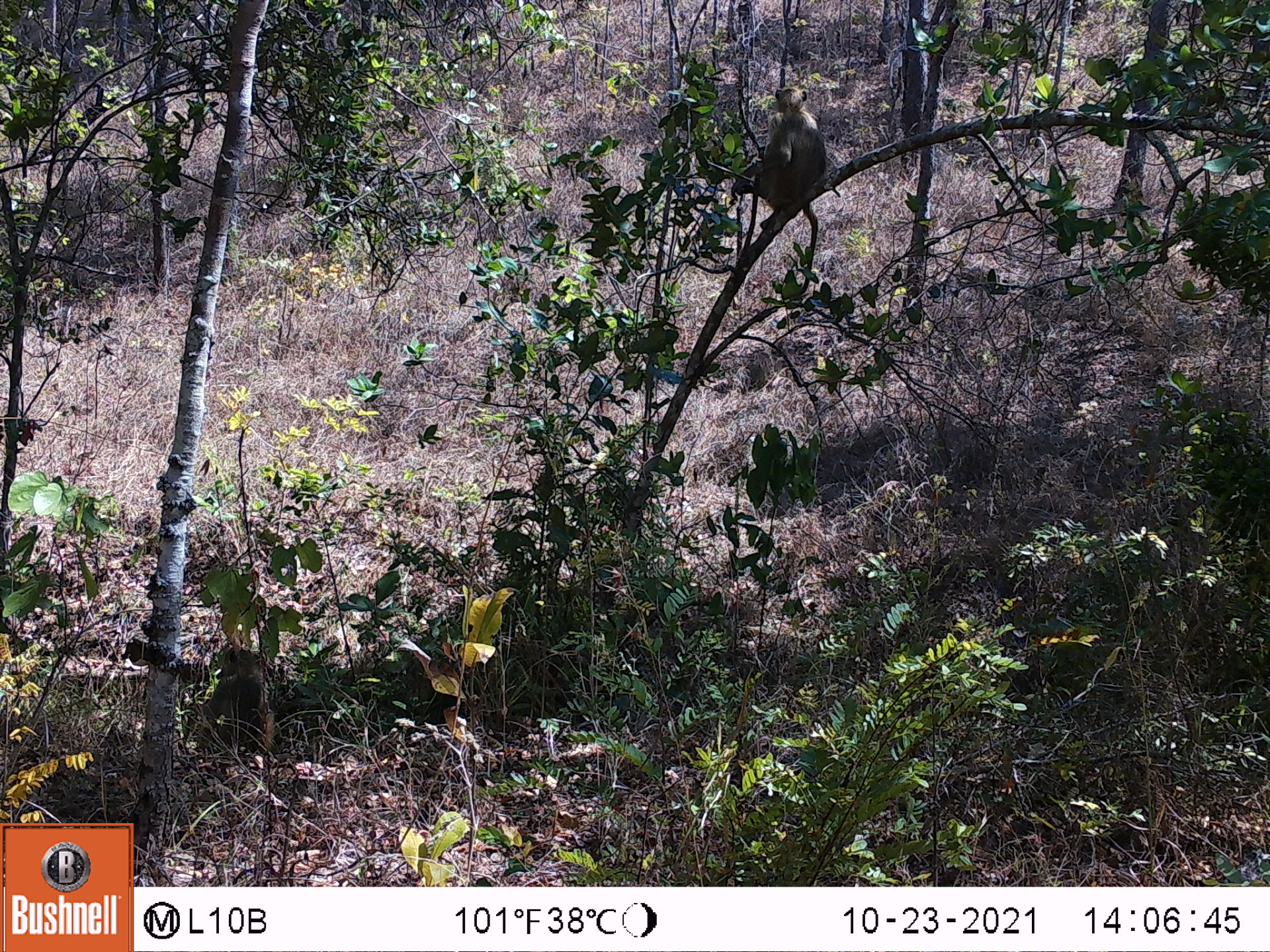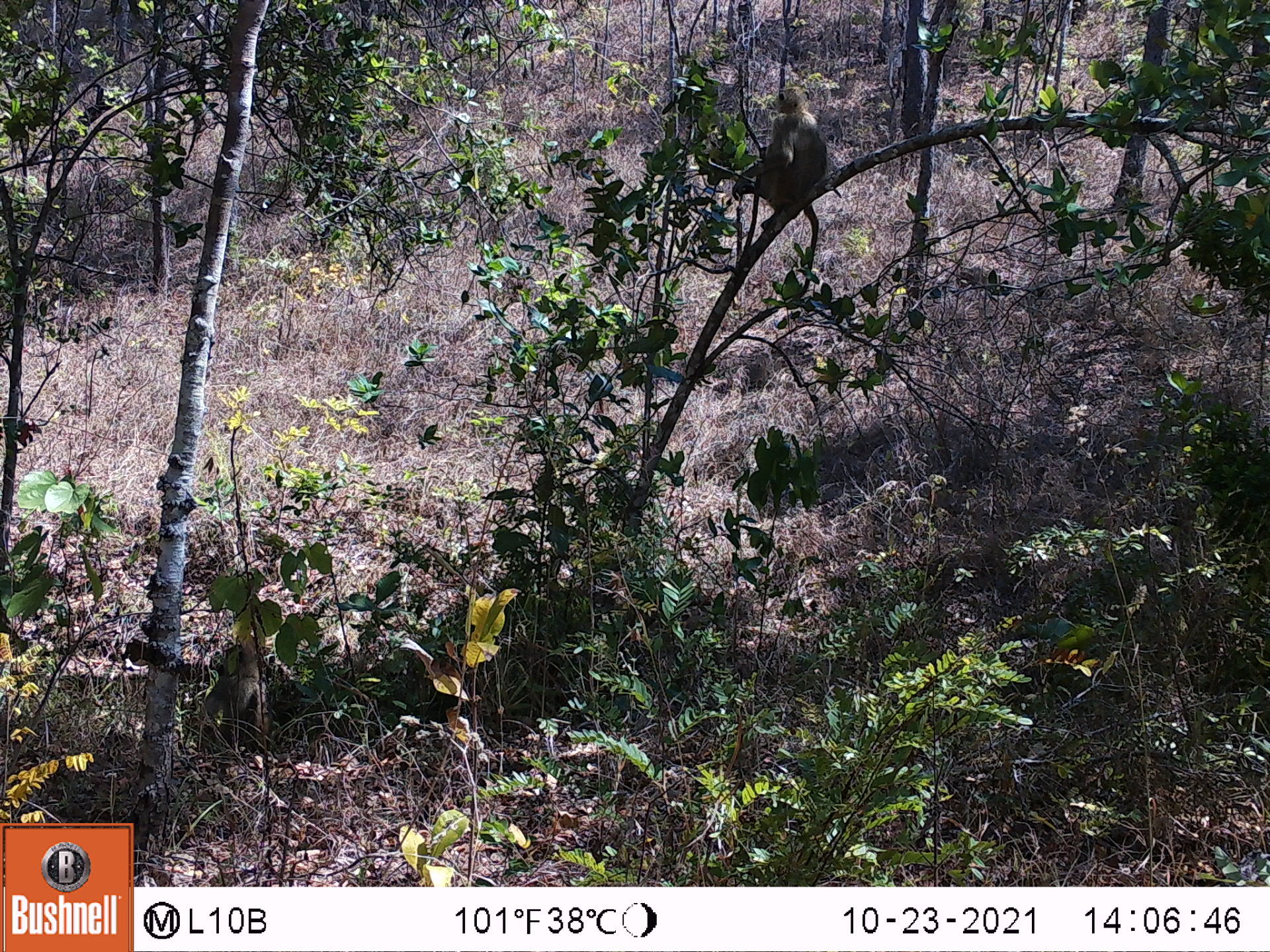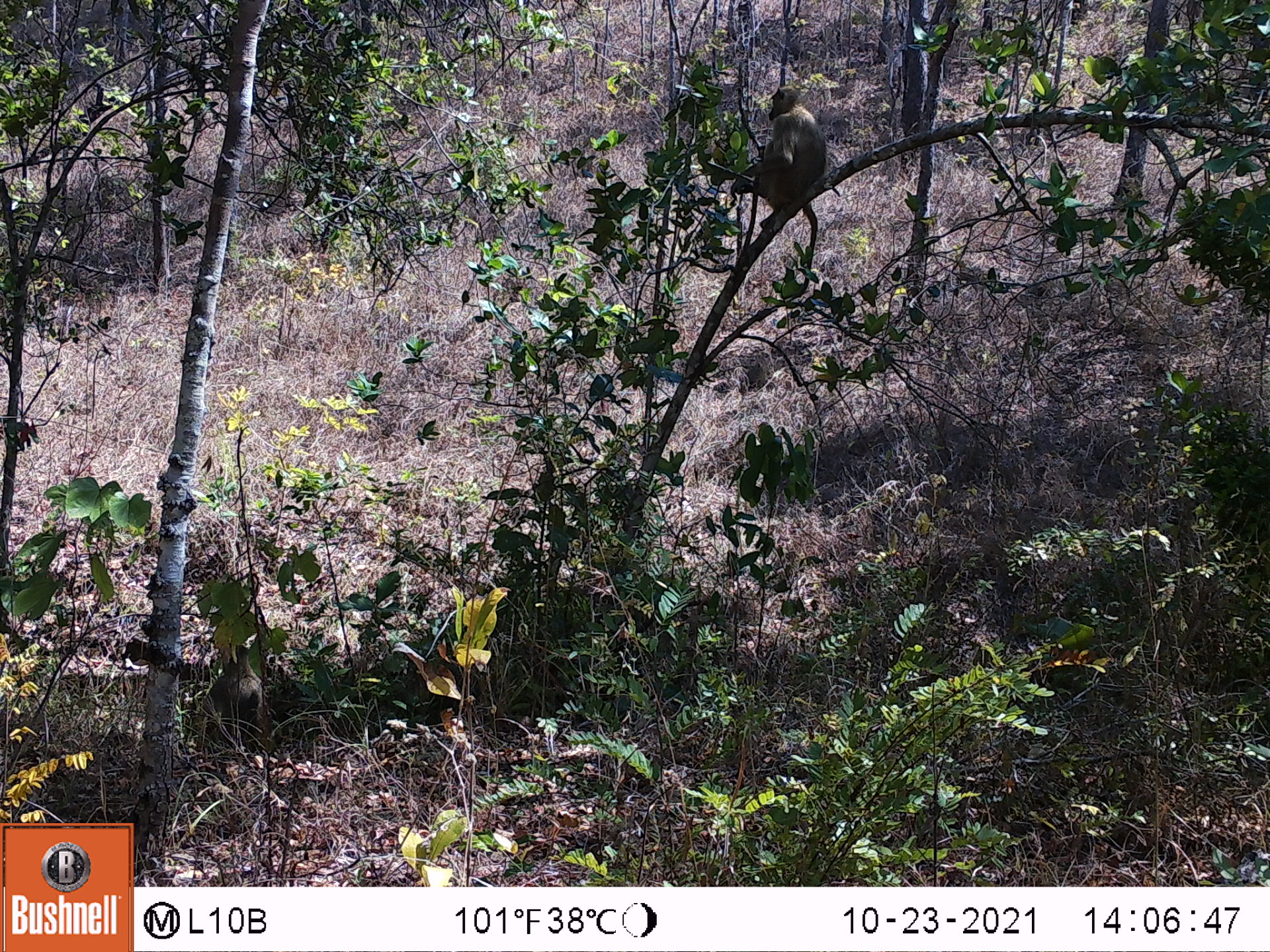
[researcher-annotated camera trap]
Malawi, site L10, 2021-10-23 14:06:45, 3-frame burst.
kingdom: Animalia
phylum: Chordata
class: Mammalia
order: Primates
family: Cercopithecidae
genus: Papio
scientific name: Papio cynocephalus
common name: yellow baboon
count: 2